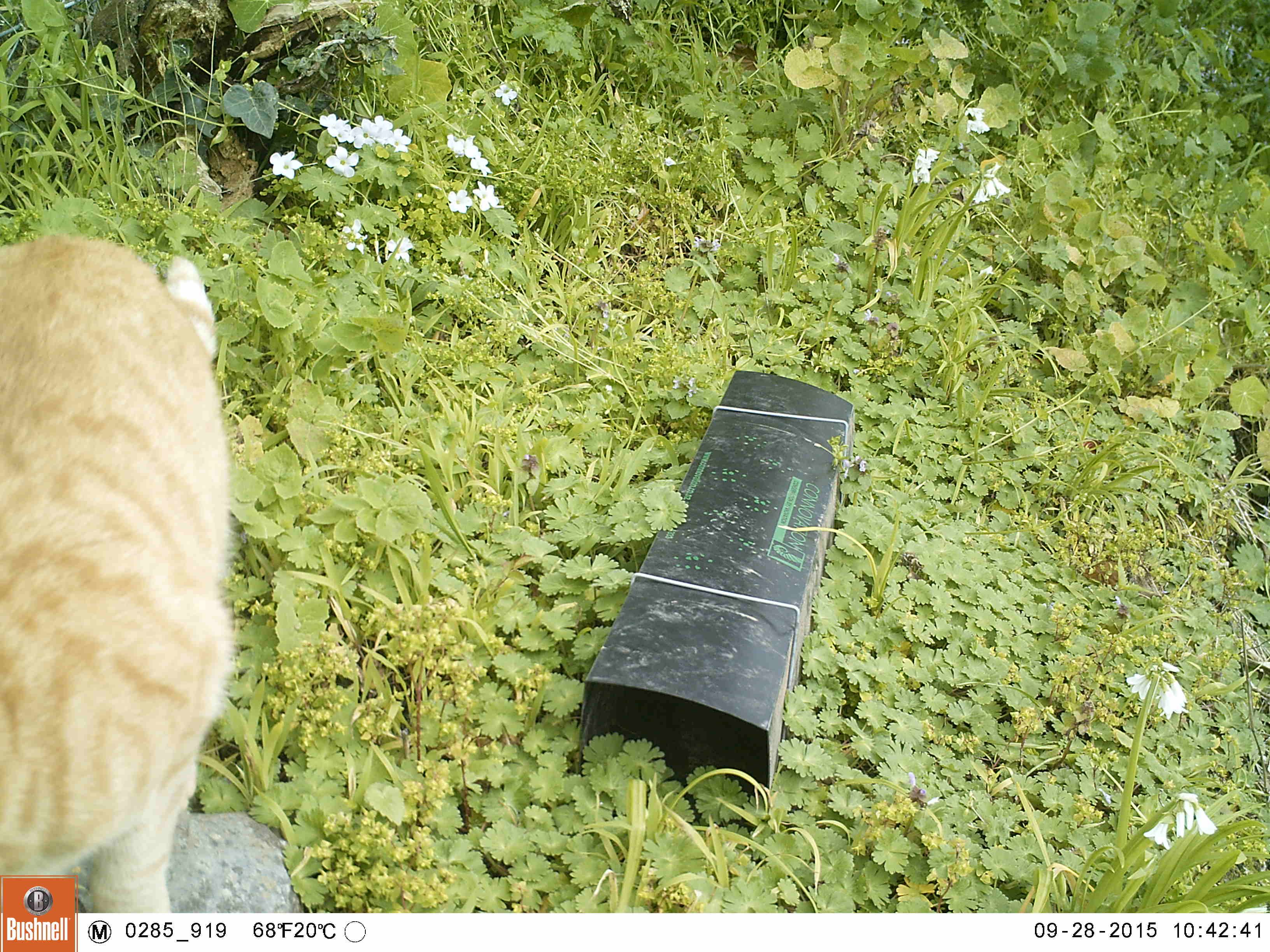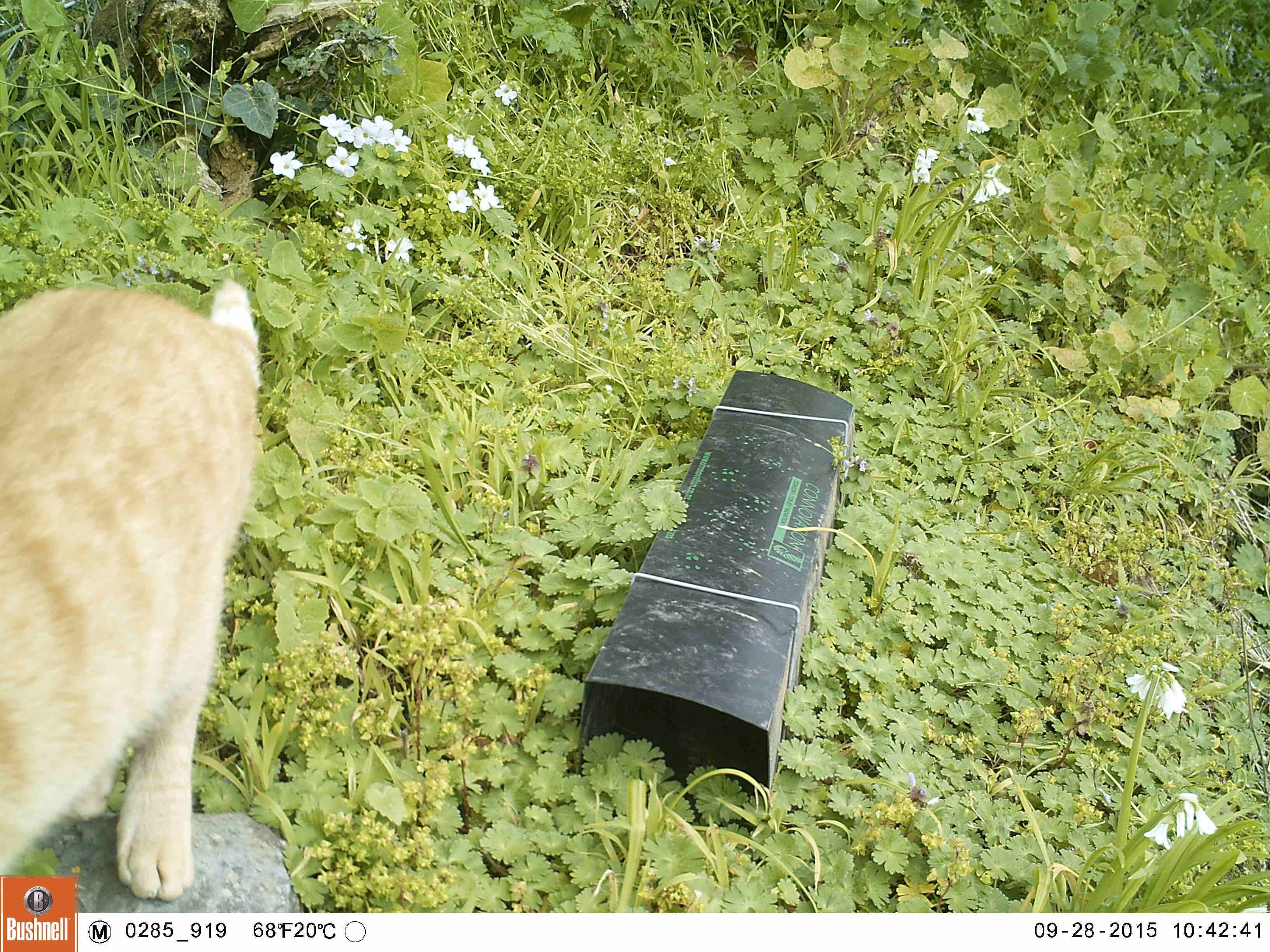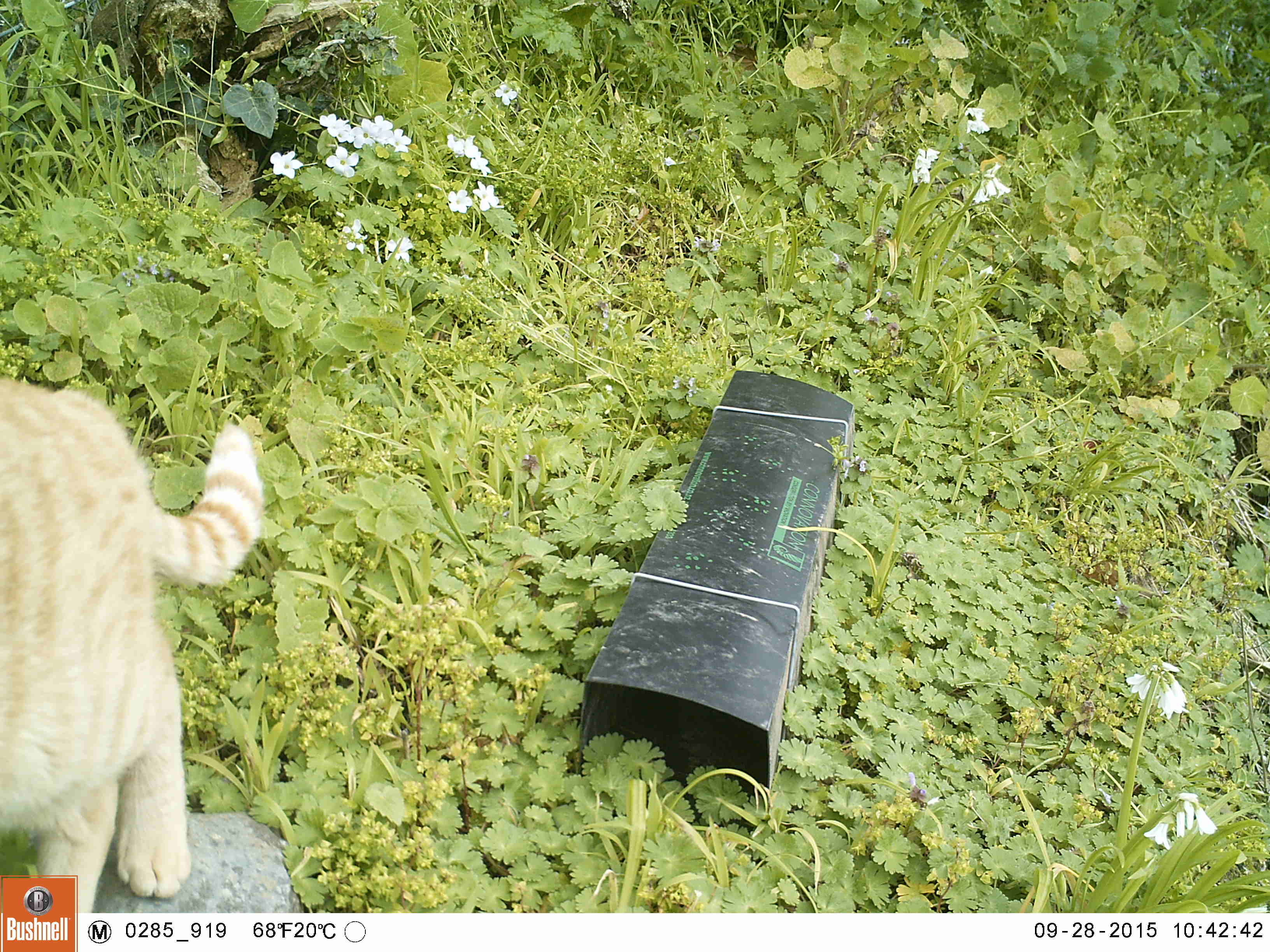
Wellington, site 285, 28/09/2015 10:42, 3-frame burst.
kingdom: Animalia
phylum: Chordata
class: Mammalia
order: Carnivora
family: Felidae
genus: Felis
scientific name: Felis catus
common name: cat